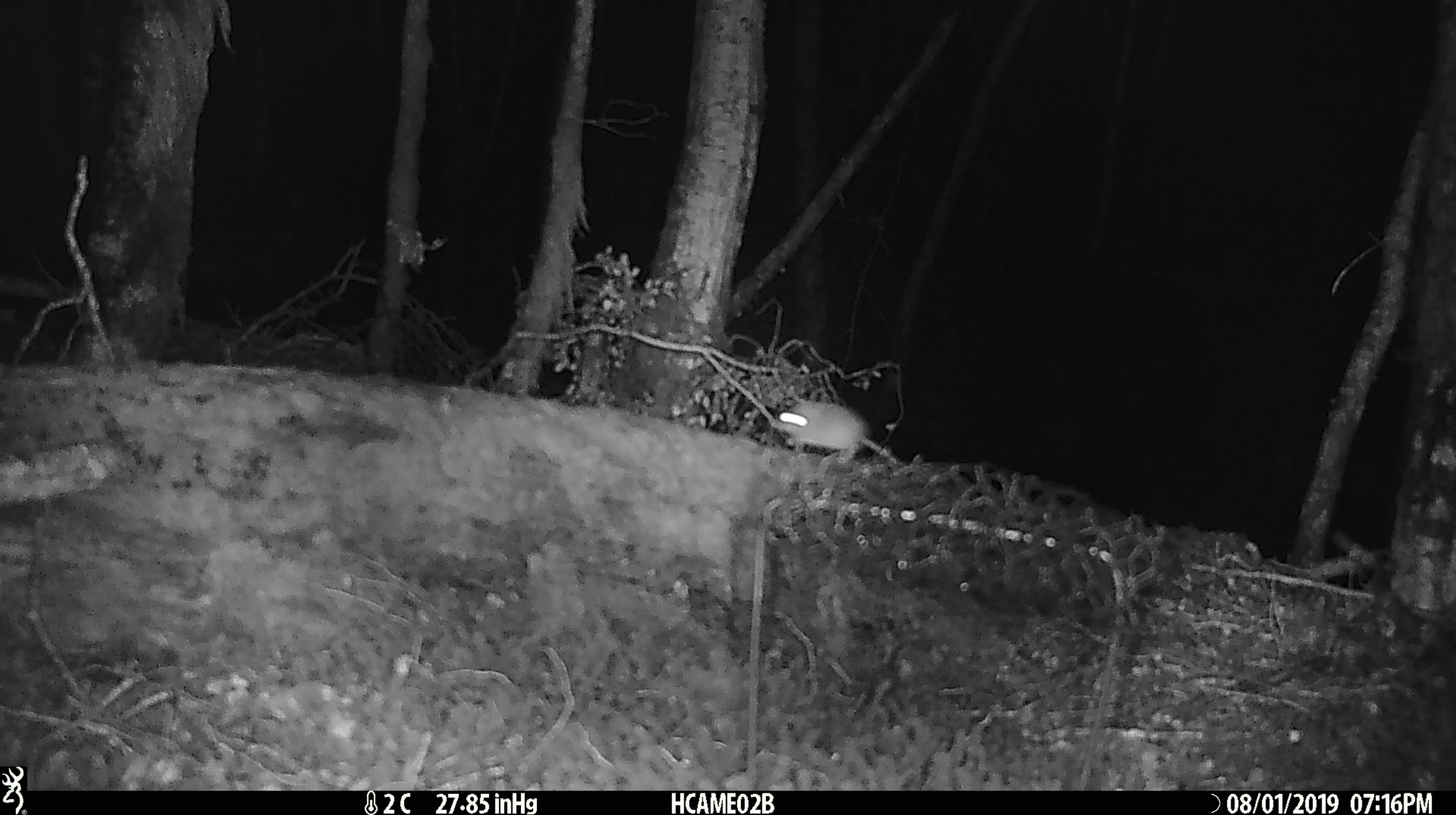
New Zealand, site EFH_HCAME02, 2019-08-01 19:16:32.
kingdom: Animalia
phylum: Chordata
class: Mammalia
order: Rodentia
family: Muridae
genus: Mus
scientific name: Mus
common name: mouse